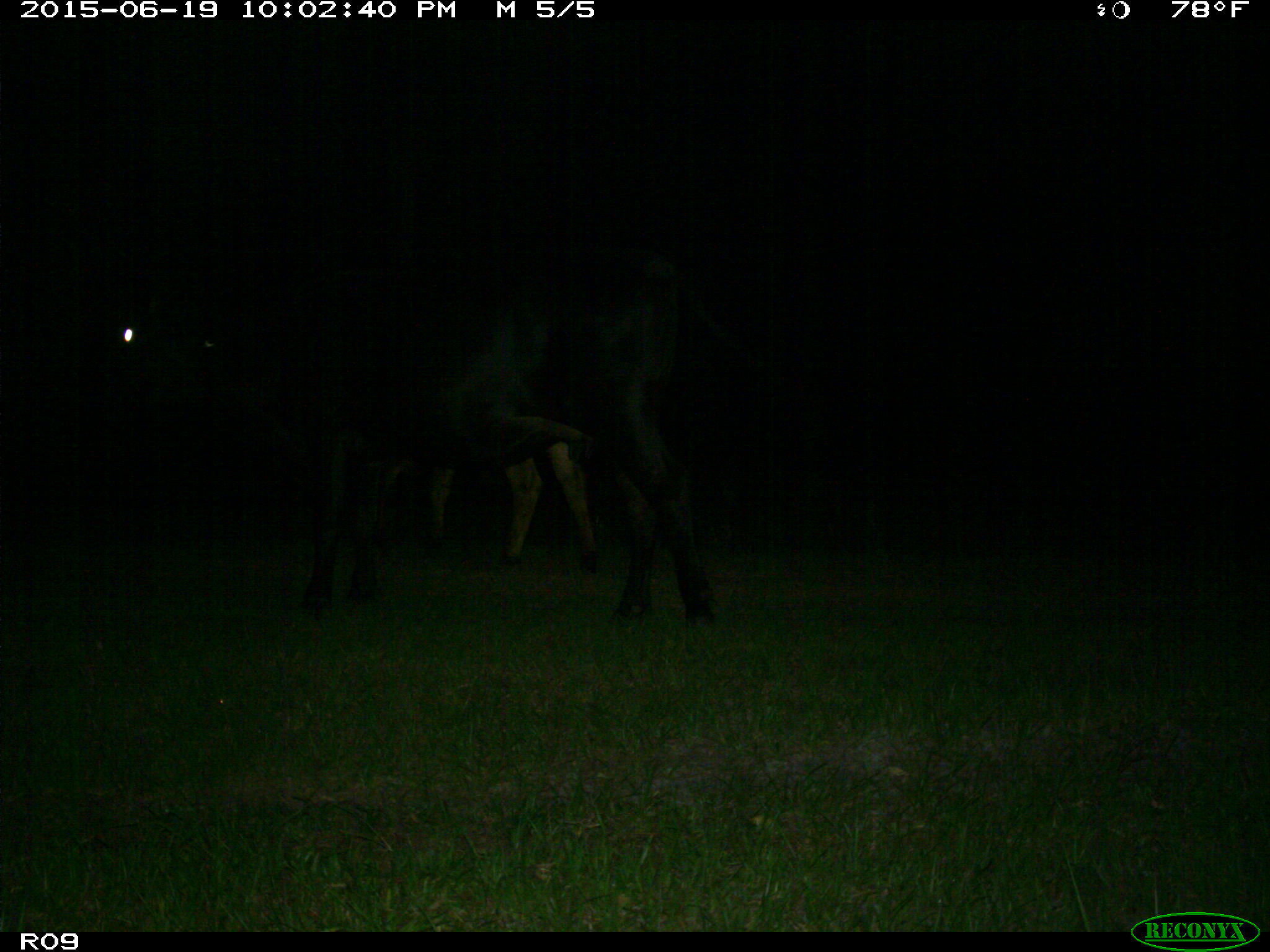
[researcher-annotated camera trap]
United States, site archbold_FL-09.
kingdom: Animalia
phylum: Chordata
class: Mammalia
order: Artiodactyla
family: Bovidae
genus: Bos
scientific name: Bos taurus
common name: domestic cow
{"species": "Bos taurus (domestic cow)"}